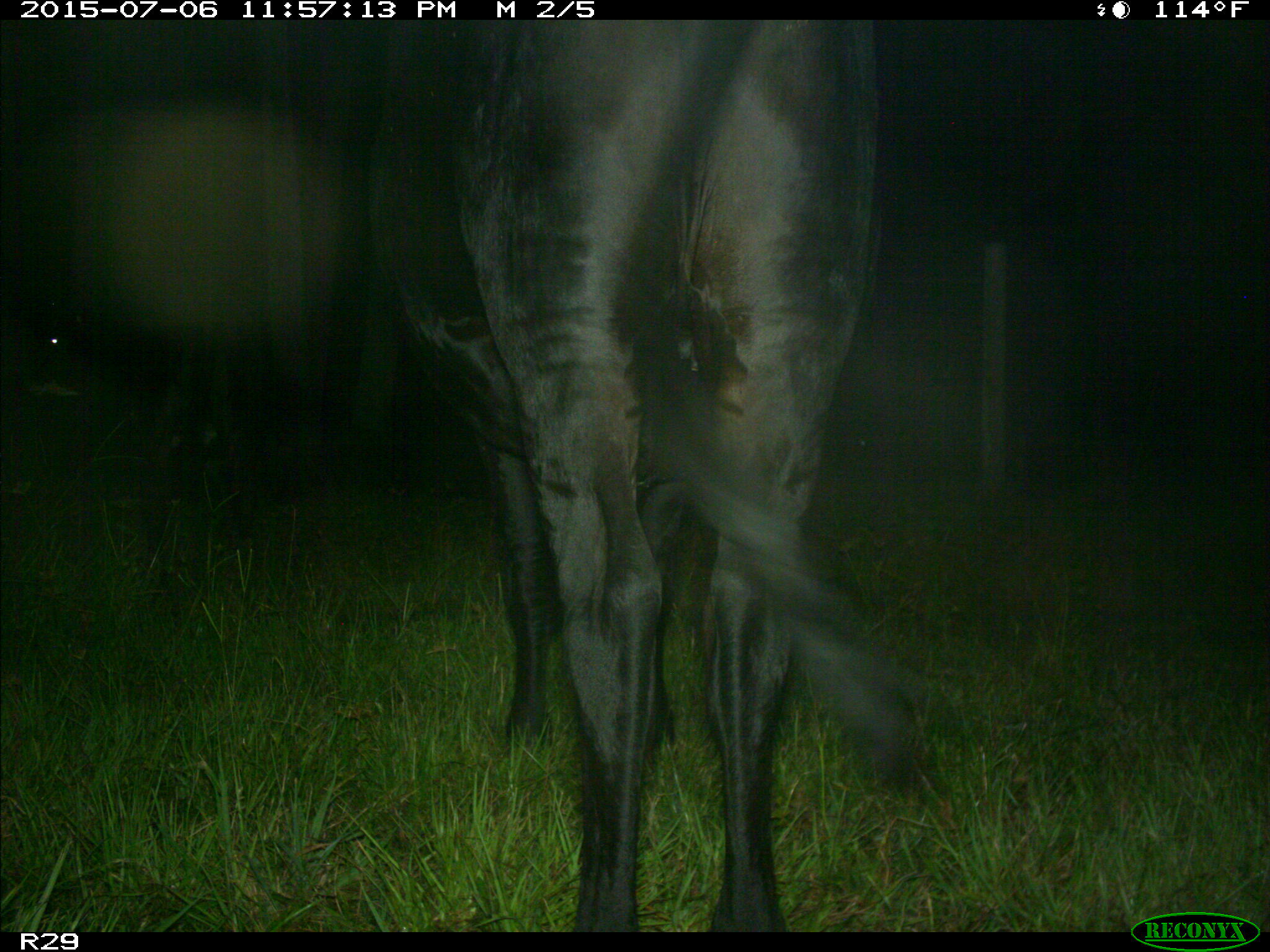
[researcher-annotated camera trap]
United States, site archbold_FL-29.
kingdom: Animalia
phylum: Chordata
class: Mammalia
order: Artiodactyla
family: Bovidae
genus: Bos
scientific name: Bos taurus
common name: domestic cow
Bos taurus (domestic cow).